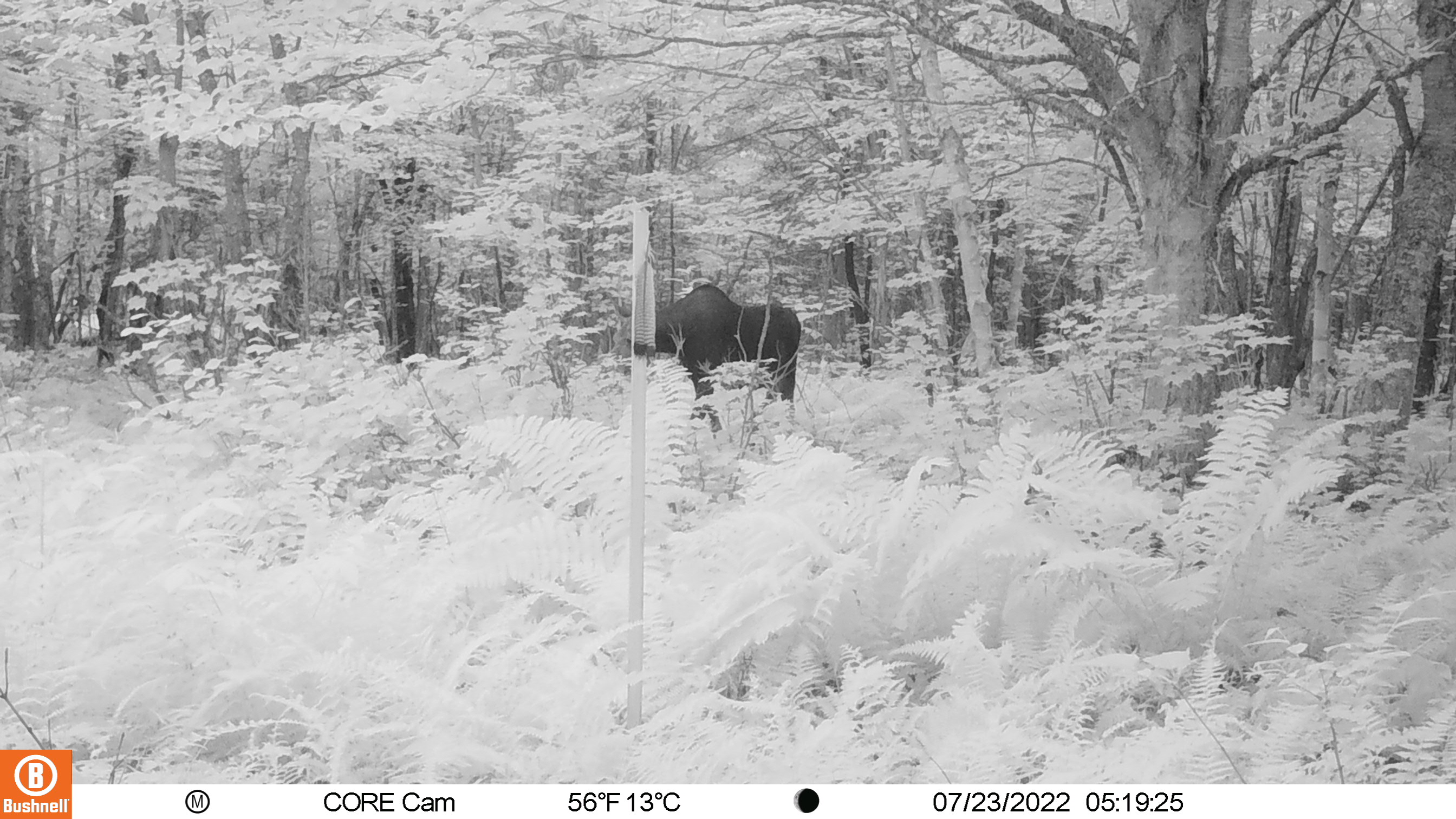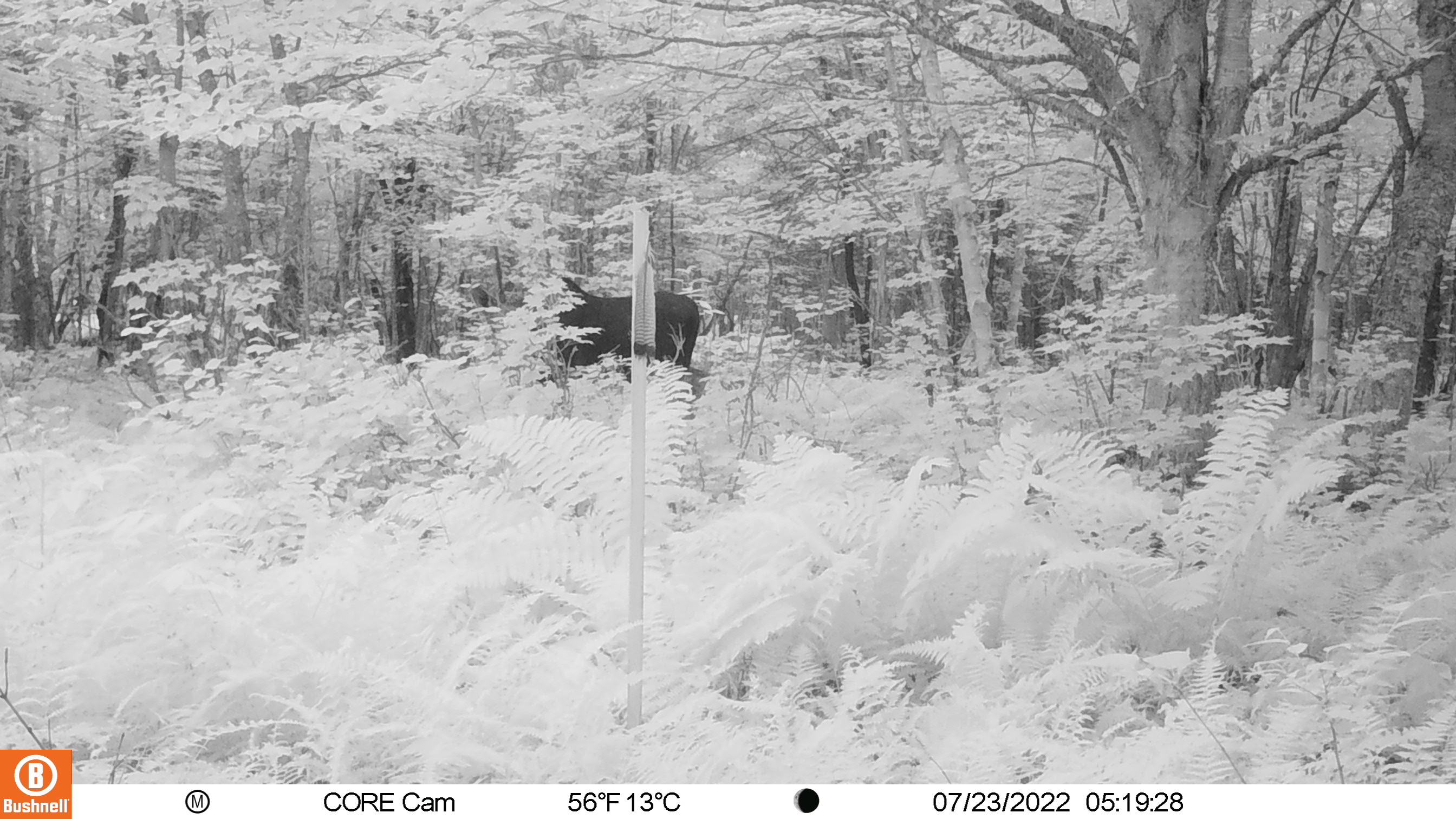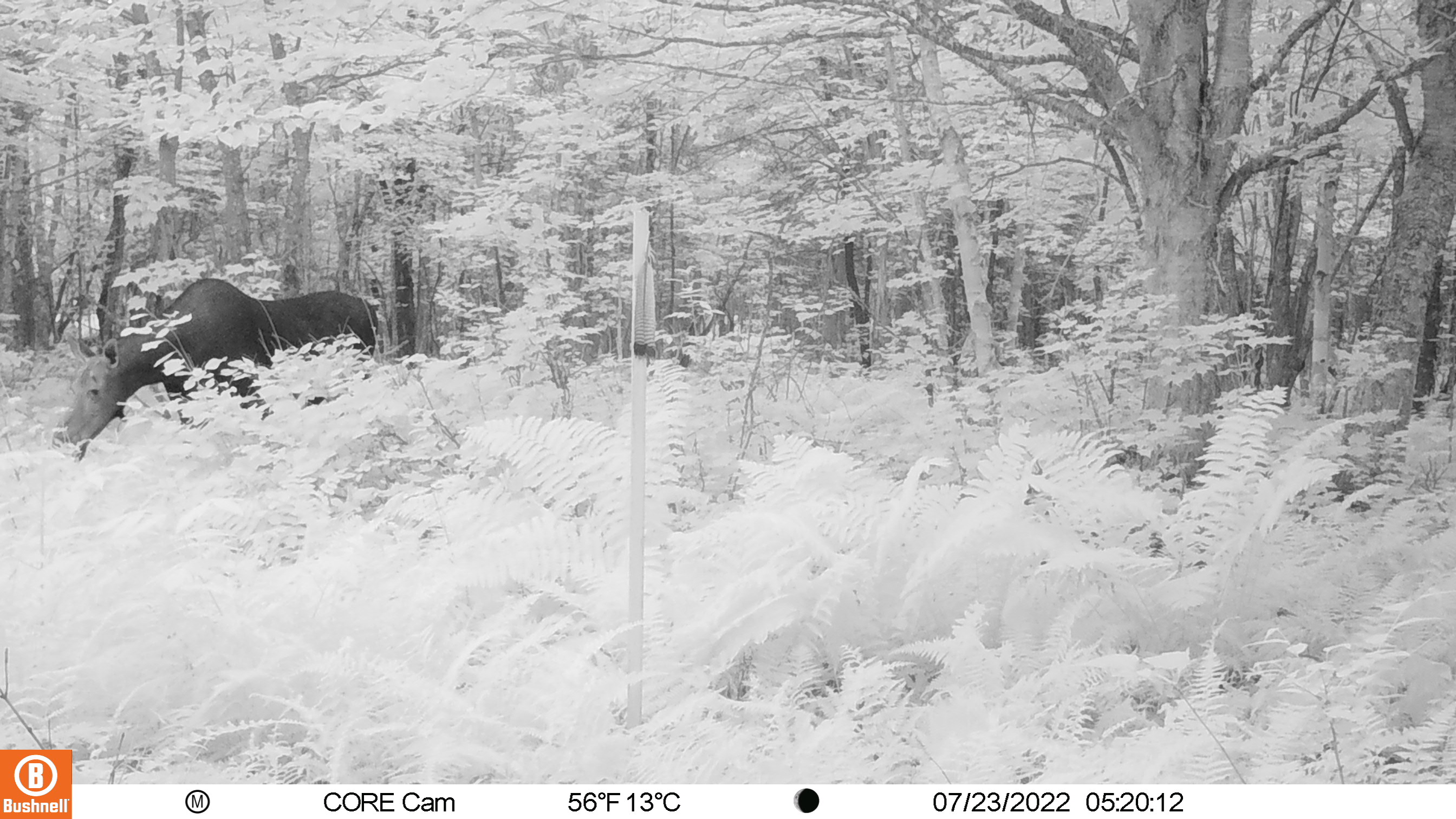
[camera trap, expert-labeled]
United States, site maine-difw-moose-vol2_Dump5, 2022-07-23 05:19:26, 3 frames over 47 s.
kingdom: Animalia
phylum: Chordata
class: Mammalia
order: Artiodactyla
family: Cervidae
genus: Alces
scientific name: Alces alces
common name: moose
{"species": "moose (Alces alces)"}